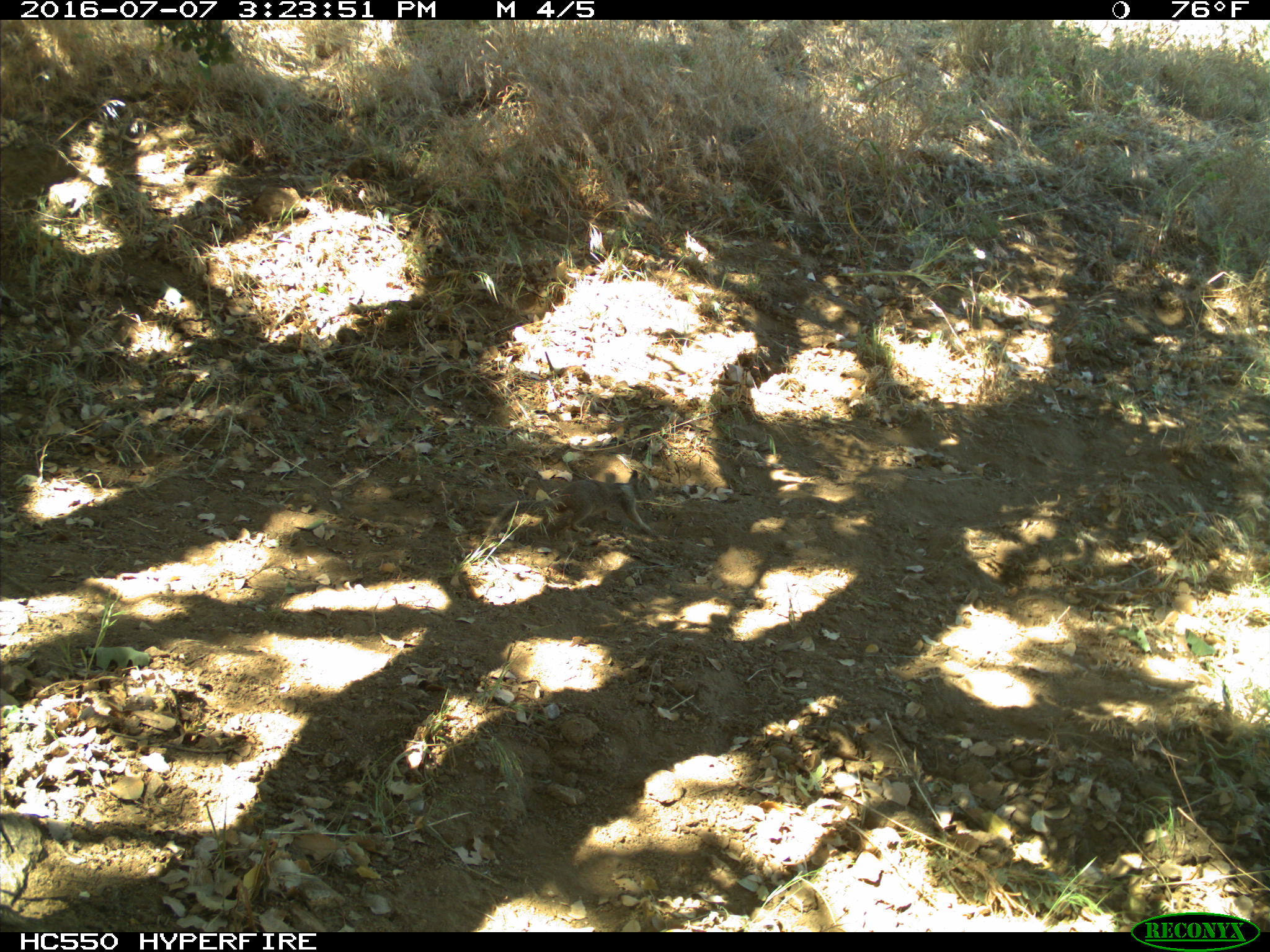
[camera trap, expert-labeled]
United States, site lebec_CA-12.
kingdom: Animalia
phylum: Chordata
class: Mammalia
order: Rodentia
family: Sciuridae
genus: Otospermophilus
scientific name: Otospermophilus beecheyi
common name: california ground squirrel